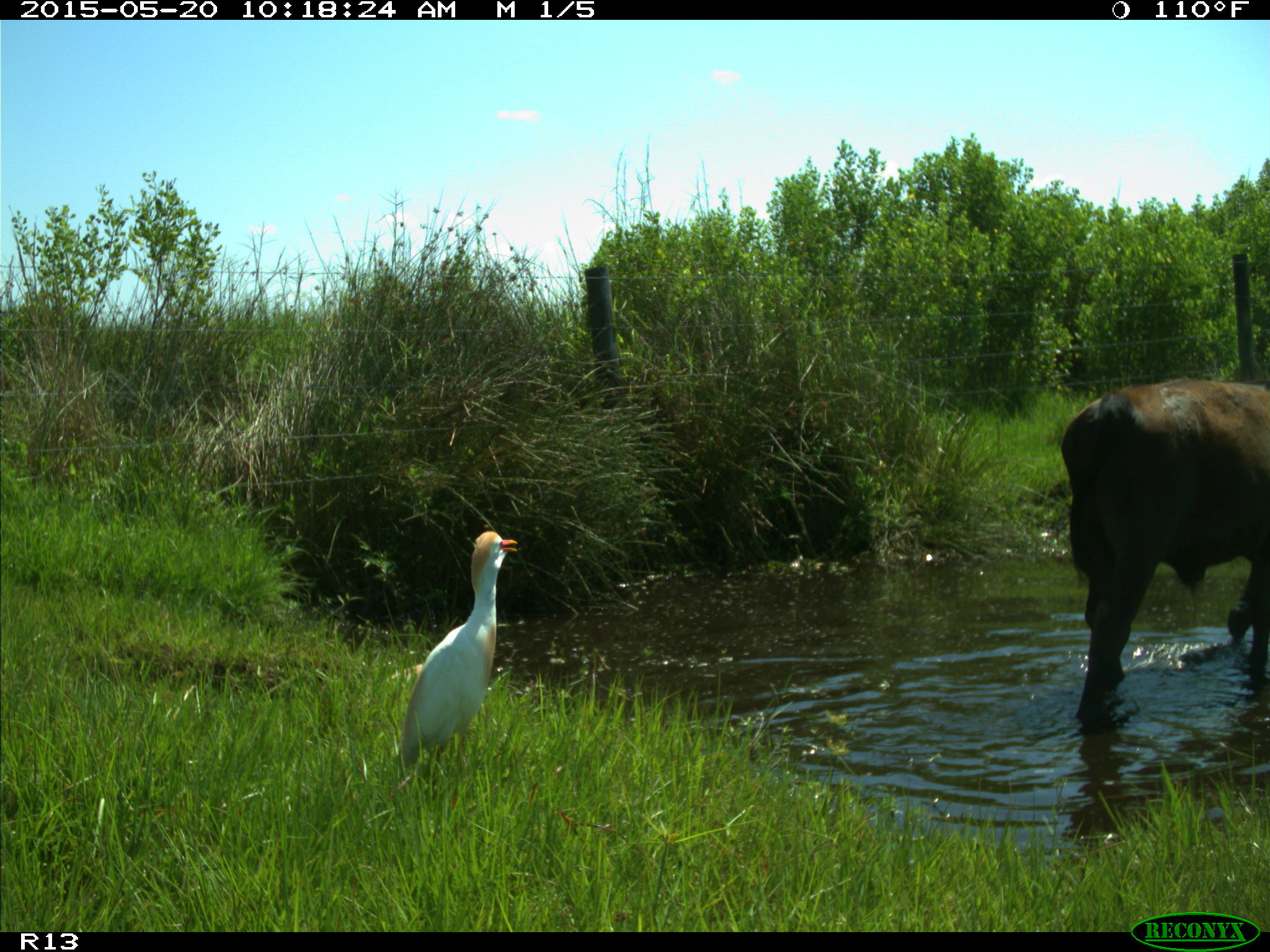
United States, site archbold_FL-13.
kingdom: Animalia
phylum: Chordata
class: Mammalia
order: Artiodactyla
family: Bovidae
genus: Bos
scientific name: Bos taurus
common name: domestic cow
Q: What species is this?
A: Bos taurus (domestic cow).